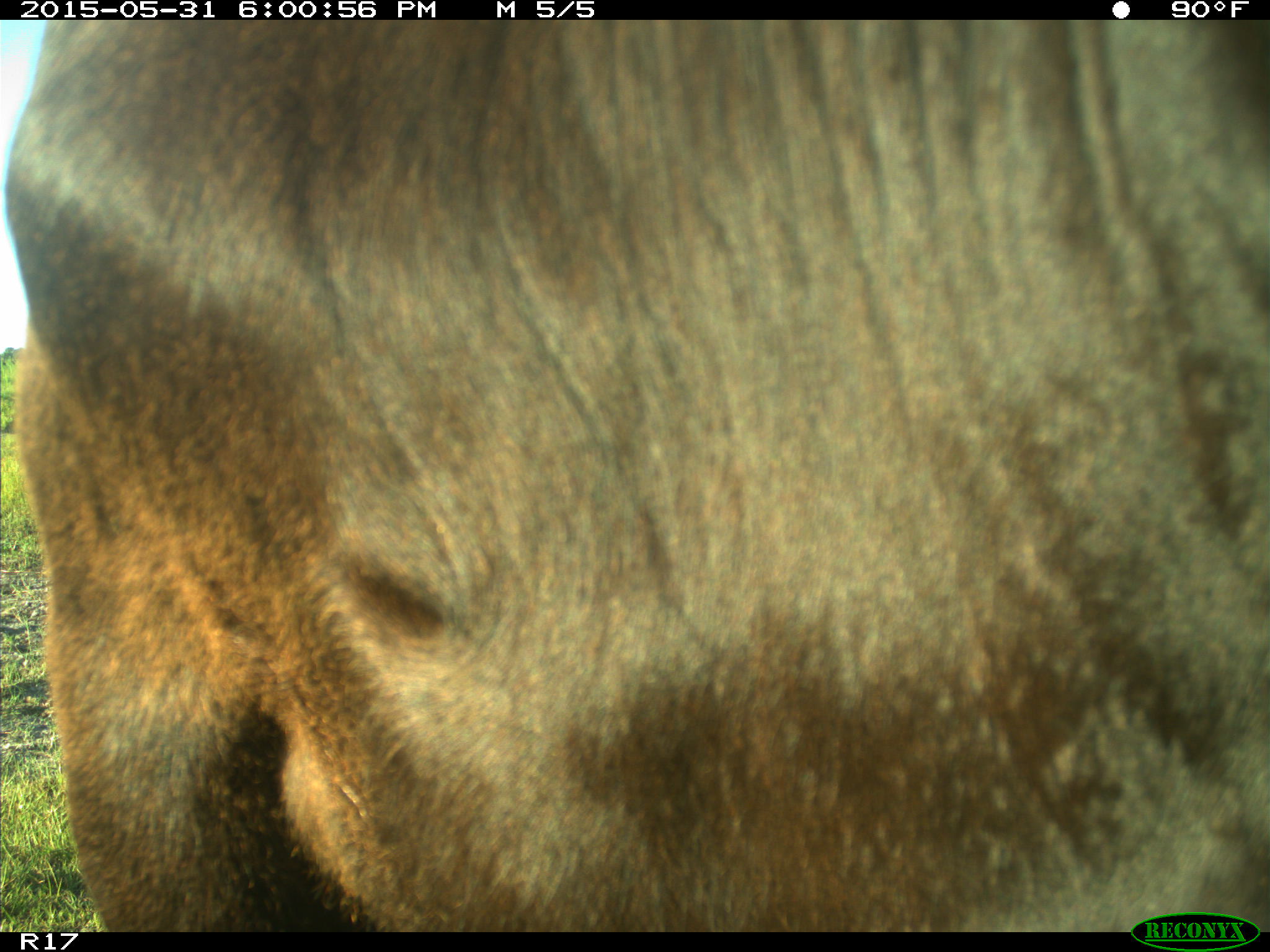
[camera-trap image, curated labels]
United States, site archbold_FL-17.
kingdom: Animalia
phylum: Chordata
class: Mammalia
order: Artiodactyla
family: Bovidae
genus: Bos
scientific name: Bos taurus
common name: domestic cow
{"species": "Bos taurus (domestic cow)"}